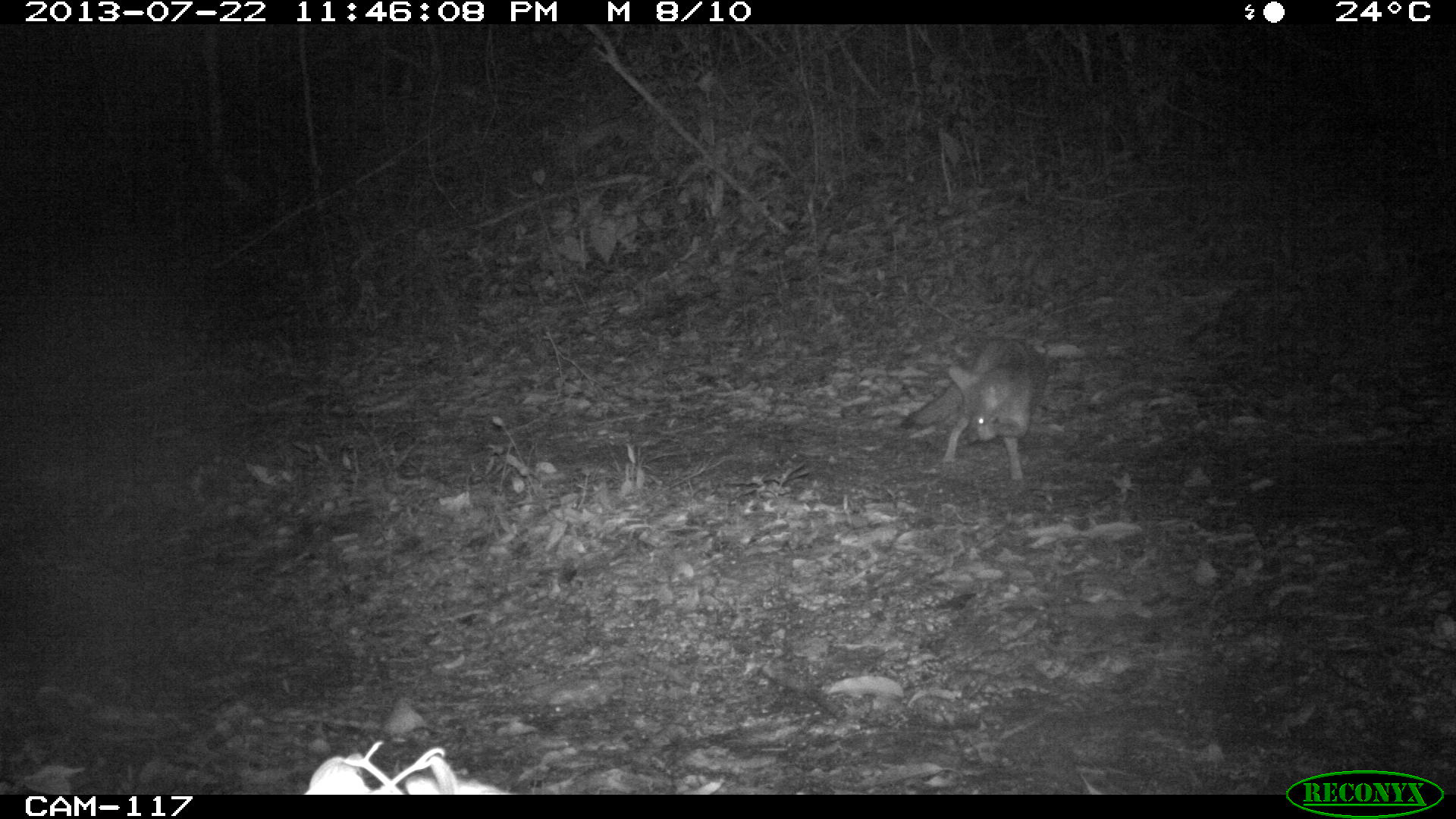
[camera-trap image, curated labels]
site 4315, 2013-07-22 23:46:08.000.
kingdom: Animalia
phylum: Chordata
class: Mammalia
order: Carnivora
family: Canidae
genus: Urocyon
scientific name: Urocyon cinereoargenteus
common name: gray fox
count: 1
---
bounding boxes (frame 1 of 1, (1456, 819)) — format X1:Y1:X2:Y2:
urocyon cinereoargenteus: 899:336:1047:480